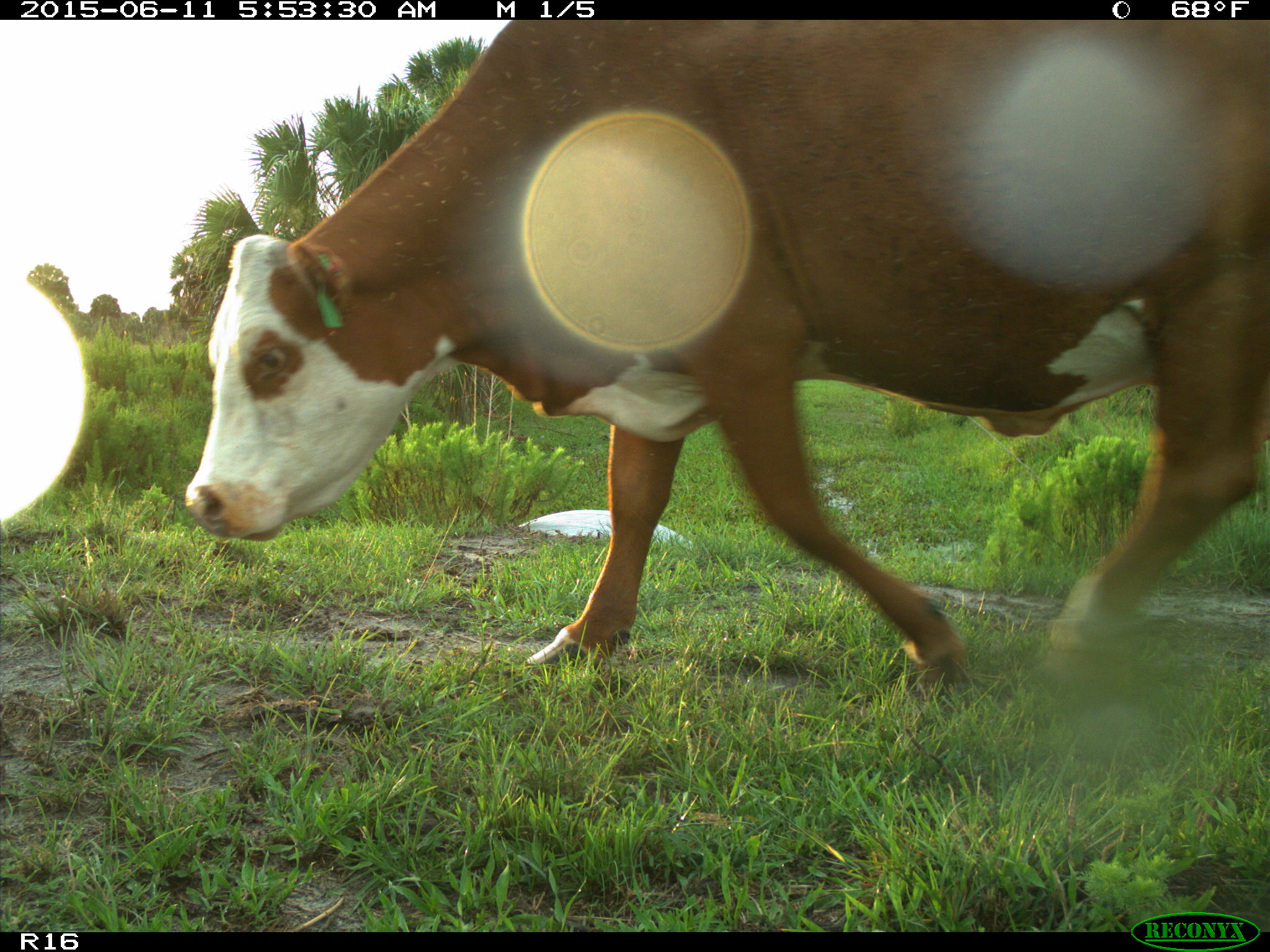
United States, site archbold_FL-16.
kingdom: Animalia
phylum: Chordata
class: Mammalia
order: Artiodactyla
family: Bovidae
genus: Bos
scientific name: Bos taurus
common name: domestic cow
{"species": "Bos taurus (domestic cow)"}